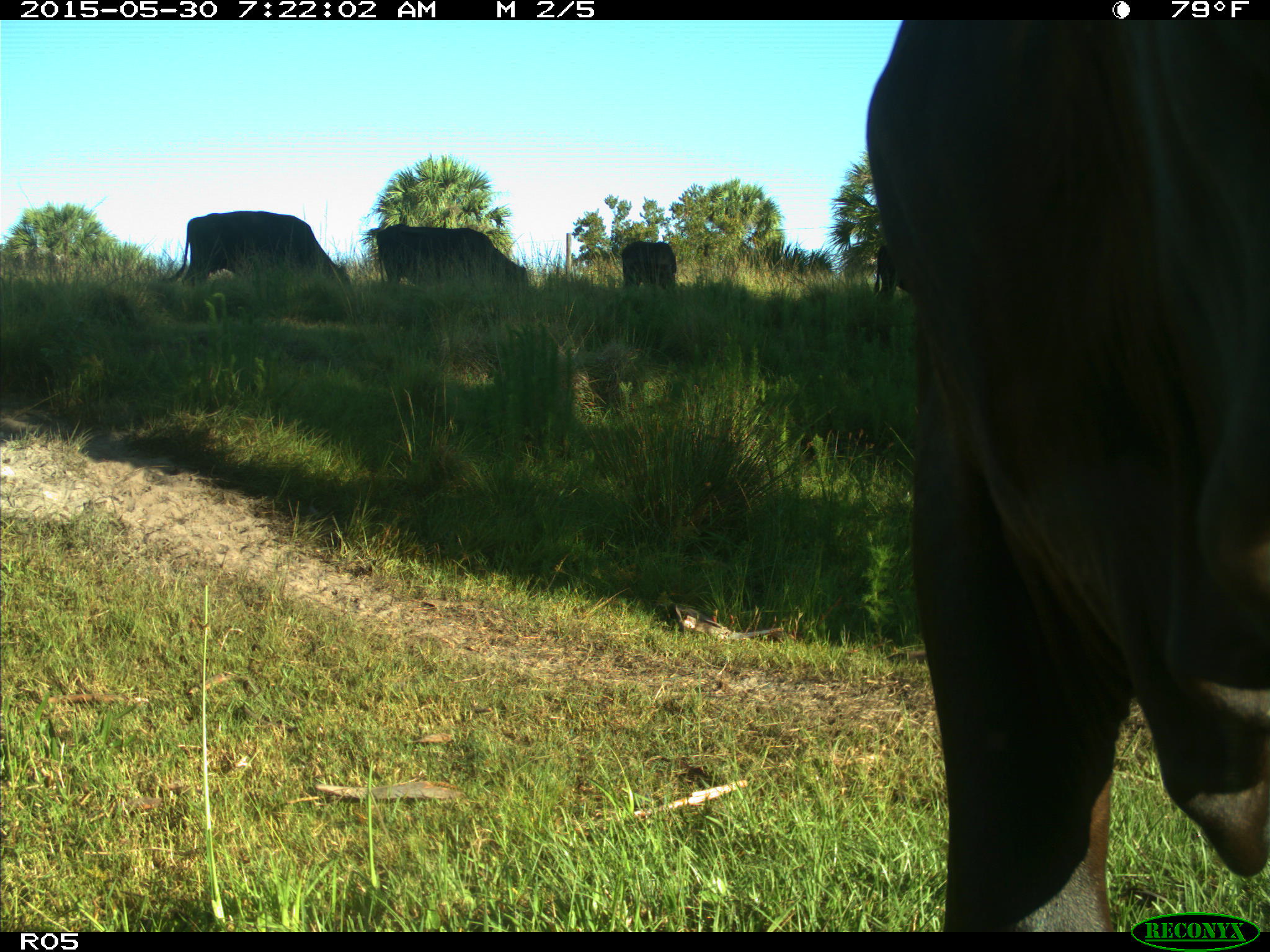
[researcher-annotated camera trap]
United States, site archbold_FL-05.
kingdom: Animalia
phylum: Chordata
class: Mammalia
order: Artiodactyla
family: Bovidae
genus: Bos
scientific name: Bos taurus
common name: domestic cow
Bos taurus (domestic cow).